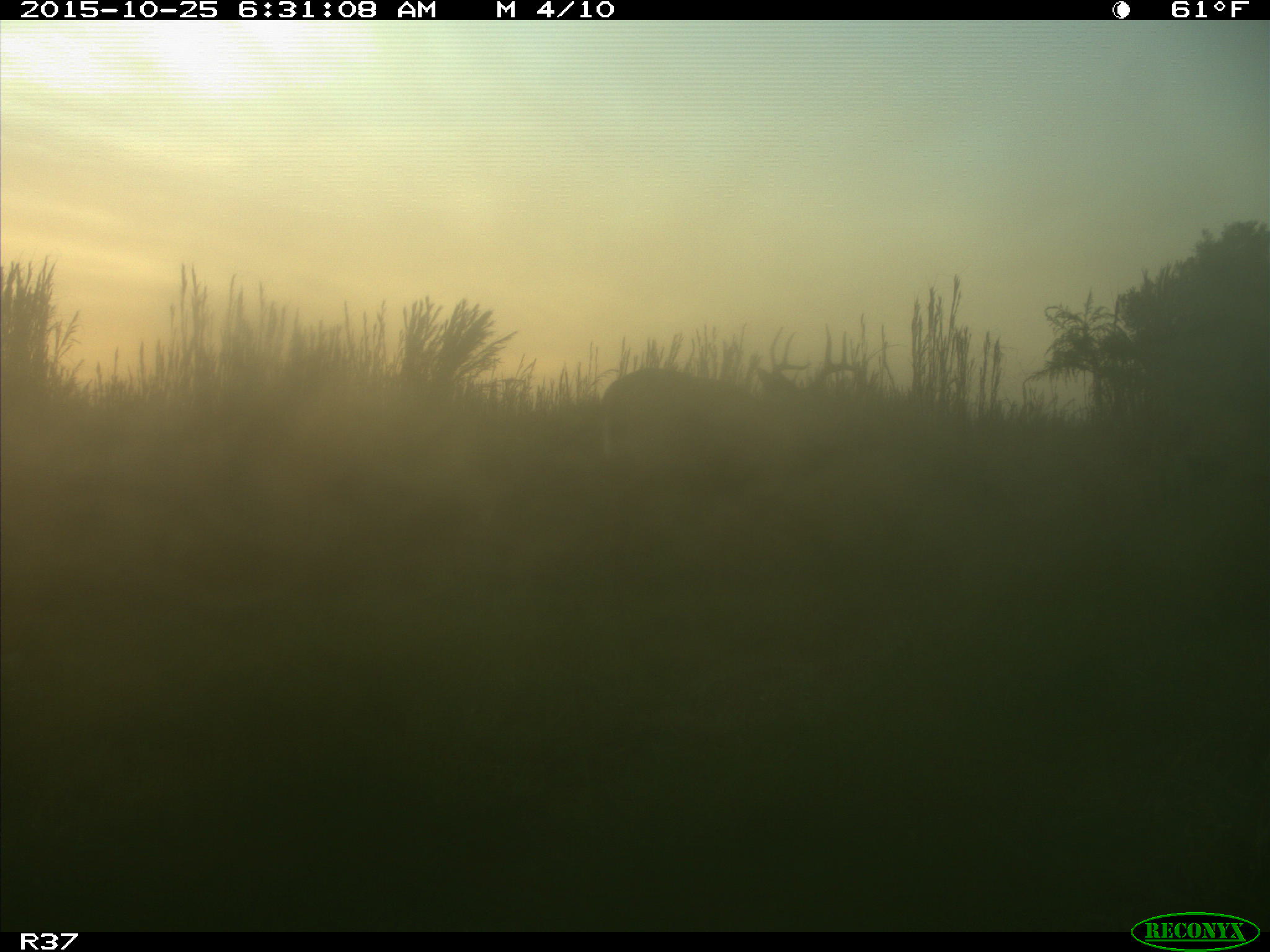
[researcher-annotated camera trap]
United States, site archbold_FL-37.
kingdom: Animalia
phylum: Chordata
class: Mammalia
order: Artiodactyla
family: Cervidae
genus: Odocoileus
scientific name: Odocoileus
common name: deer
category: unidentified deer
Unidentified deer (deer) (Odocoileus).